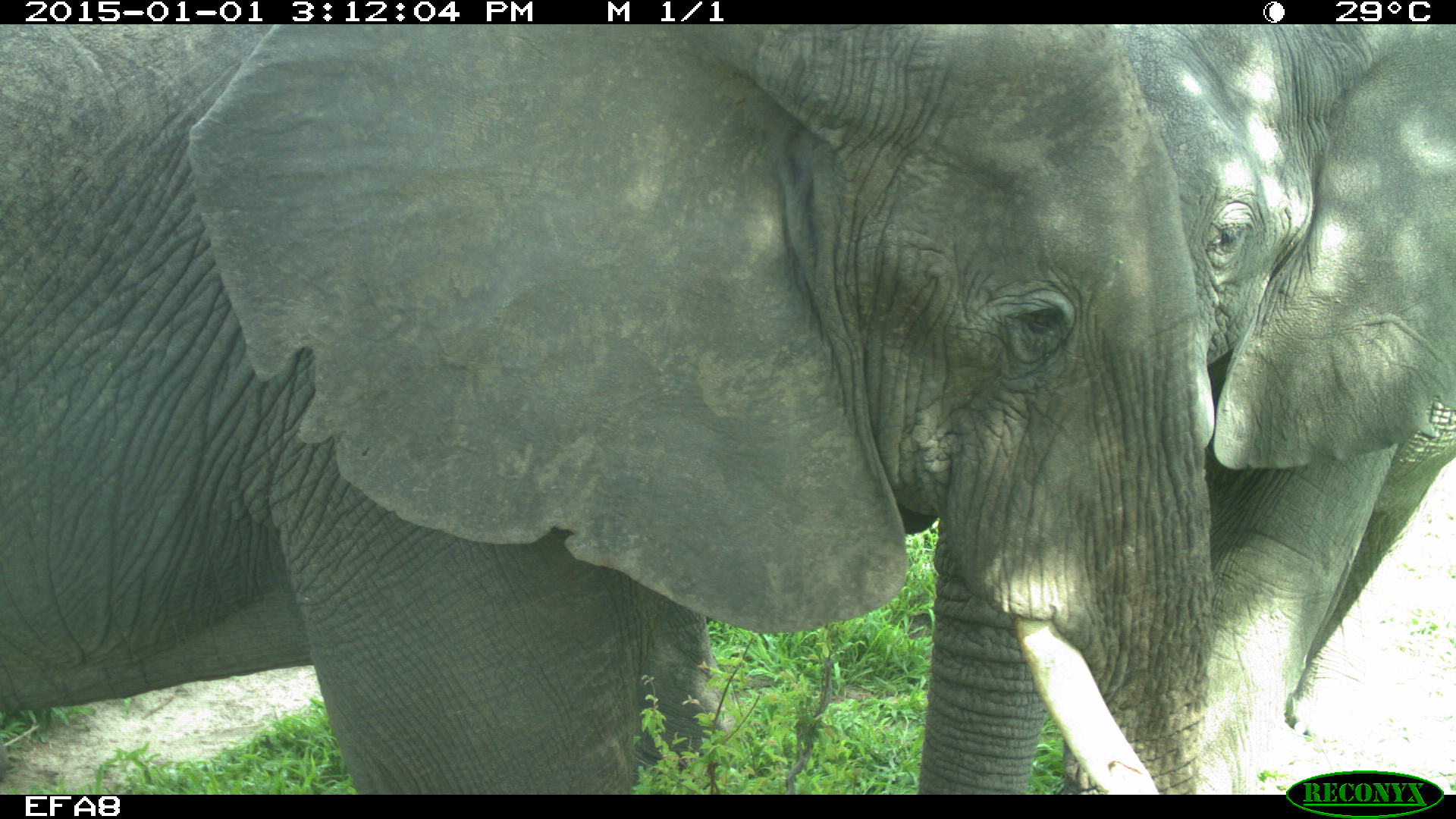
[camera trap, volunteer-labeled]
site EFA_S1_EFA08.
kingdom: Animalia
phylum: Chordata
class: Mammalia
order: Proboscidea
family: Elephantidae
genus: Loxodonta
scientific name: Loxodonta africana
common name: african bush elephant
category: elephant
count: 2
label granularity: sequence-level